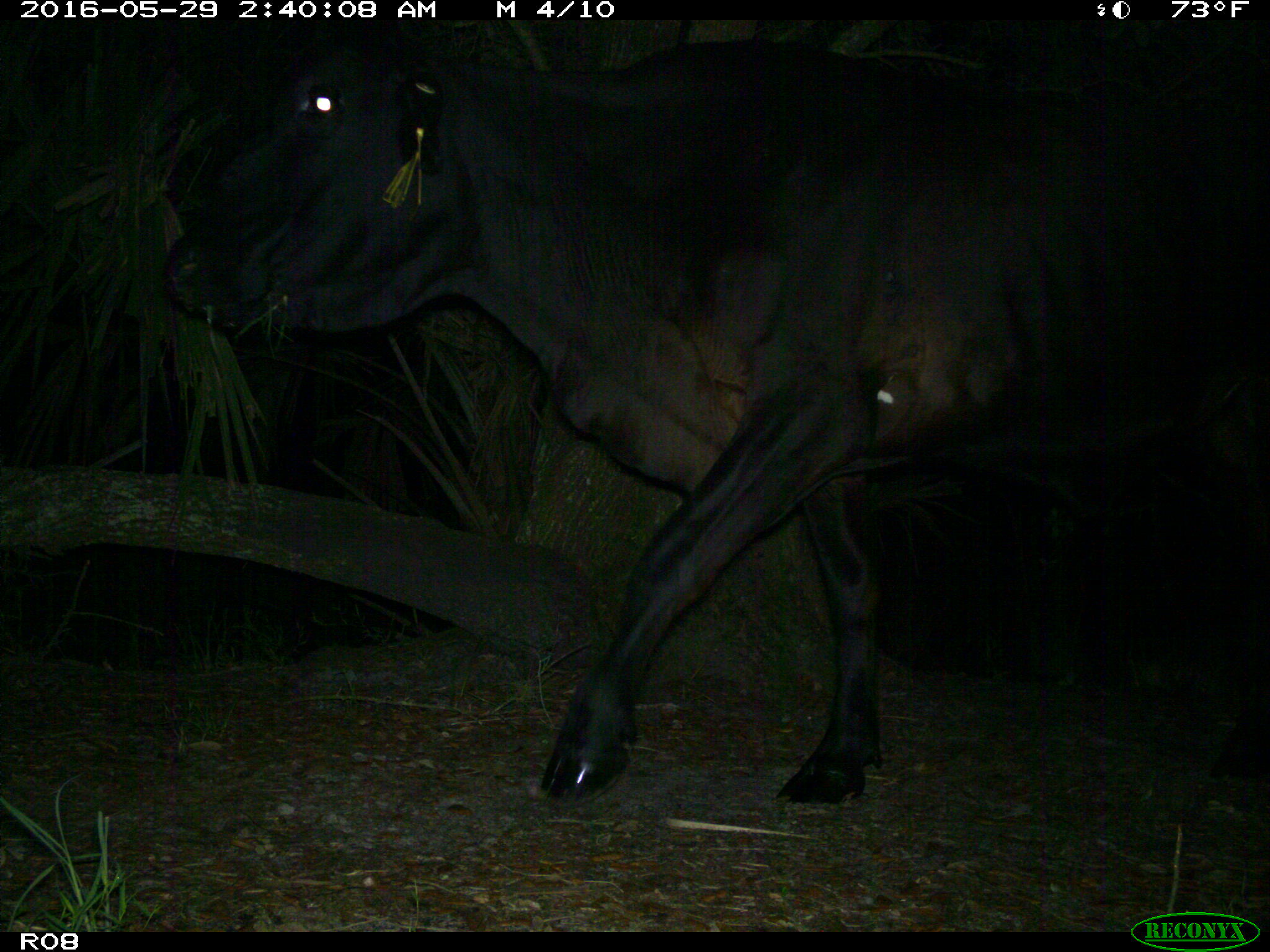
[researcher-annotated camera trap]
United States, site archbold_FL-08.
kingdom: Animalia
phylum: Chordata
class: Mammalia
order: Artiodactyla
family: Bovidae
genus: Bos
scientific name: Bos taurus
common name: domestic cow